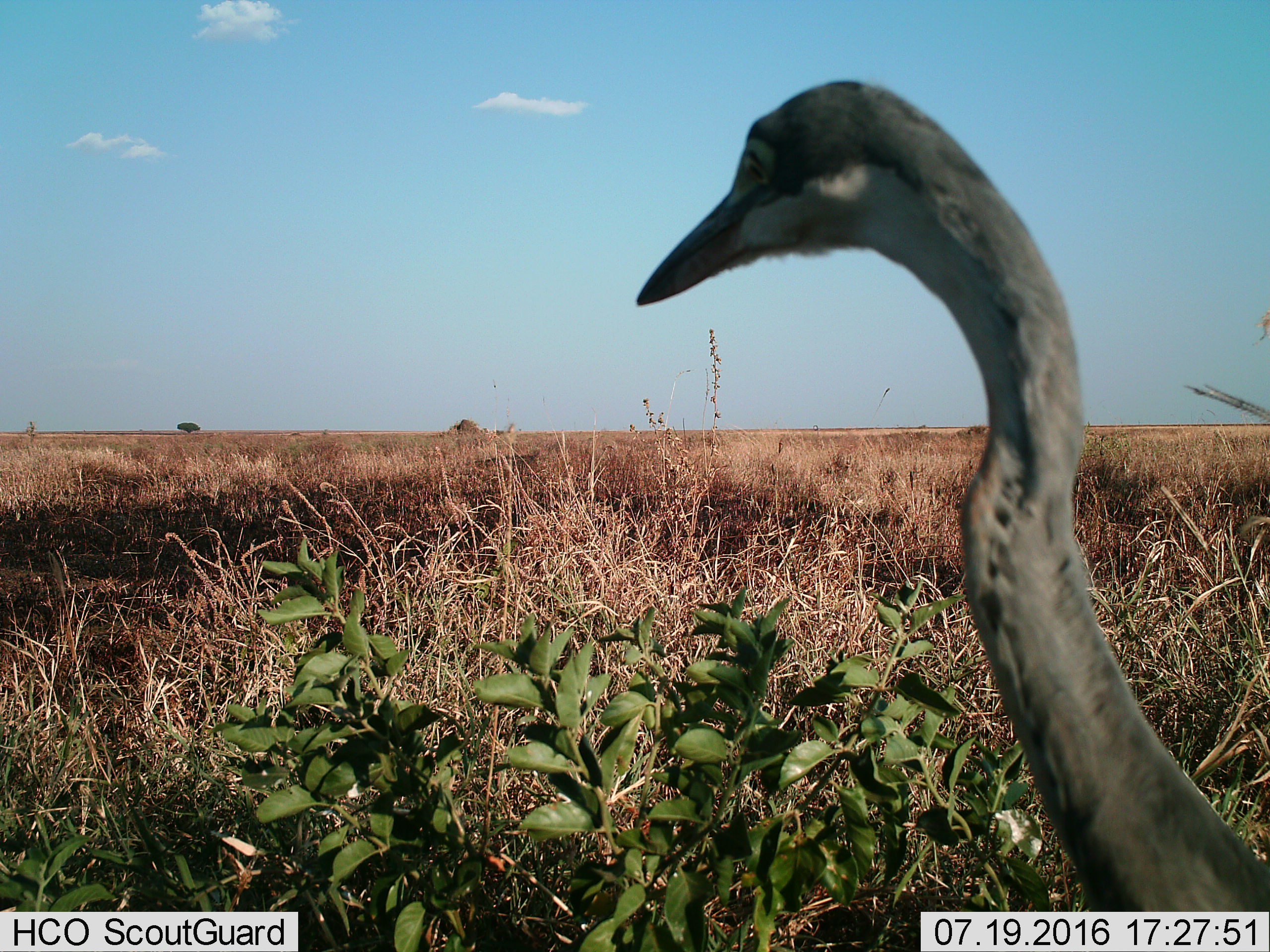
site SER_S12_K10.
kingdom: Animalia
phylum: Chordata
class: Aves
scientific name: Aves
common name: bird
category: birdother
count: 1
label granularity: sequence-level